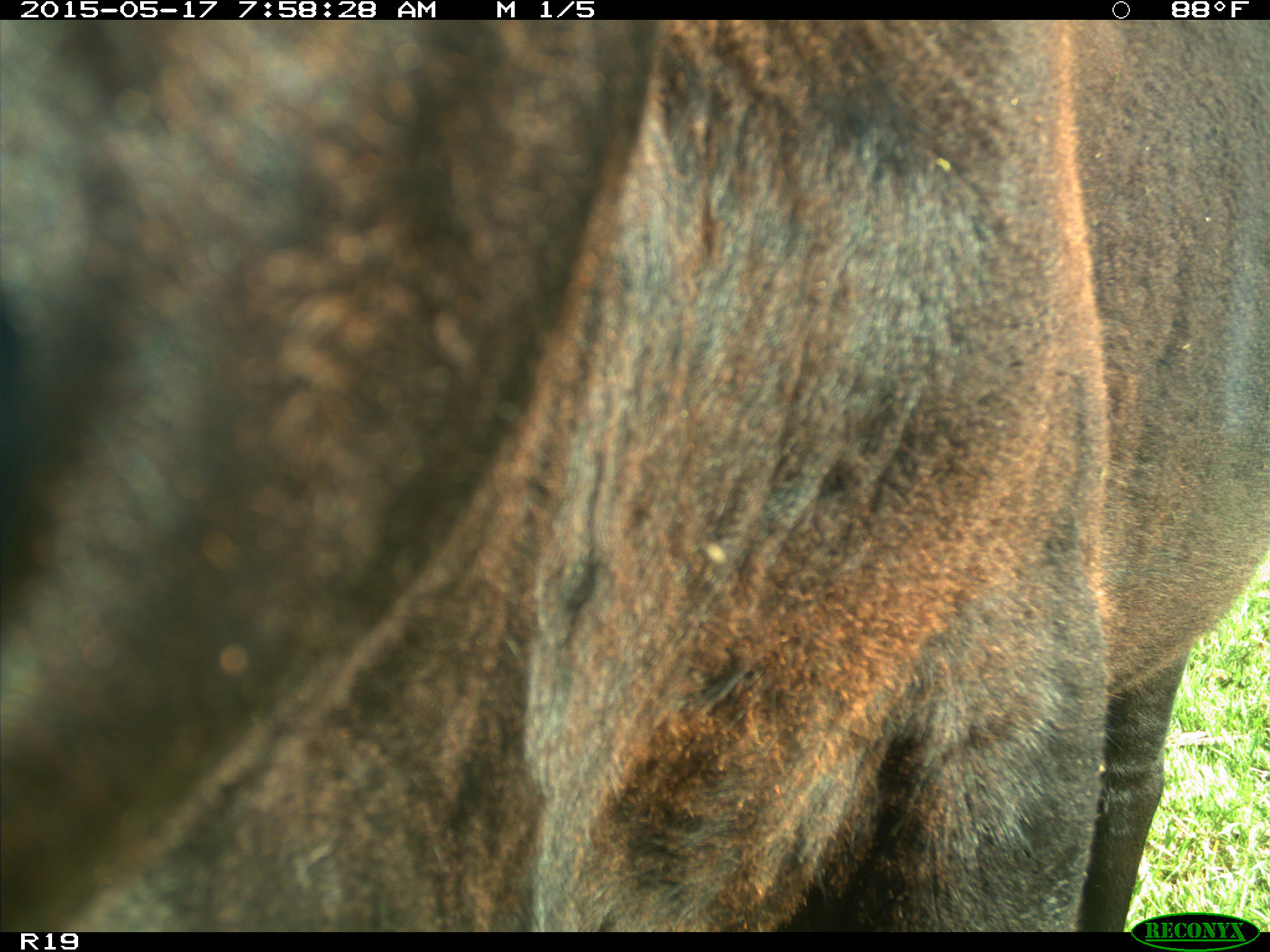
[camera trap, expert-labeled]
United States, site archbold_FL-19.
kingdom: Animalia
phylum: Chordata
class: Mammalia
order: Artiodactyla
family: Bovidae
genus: Bos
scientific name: Bos taurus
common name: domestic cow